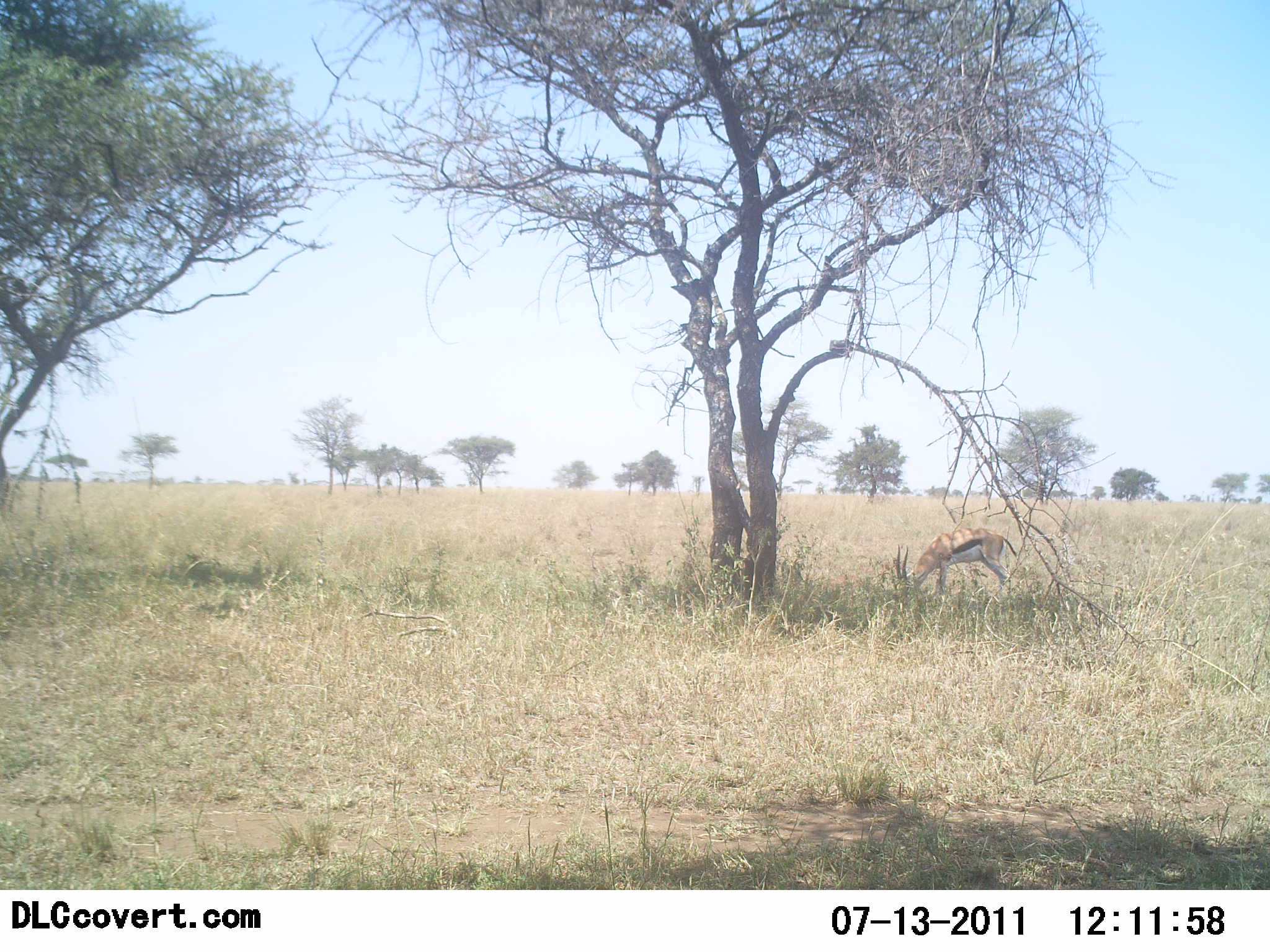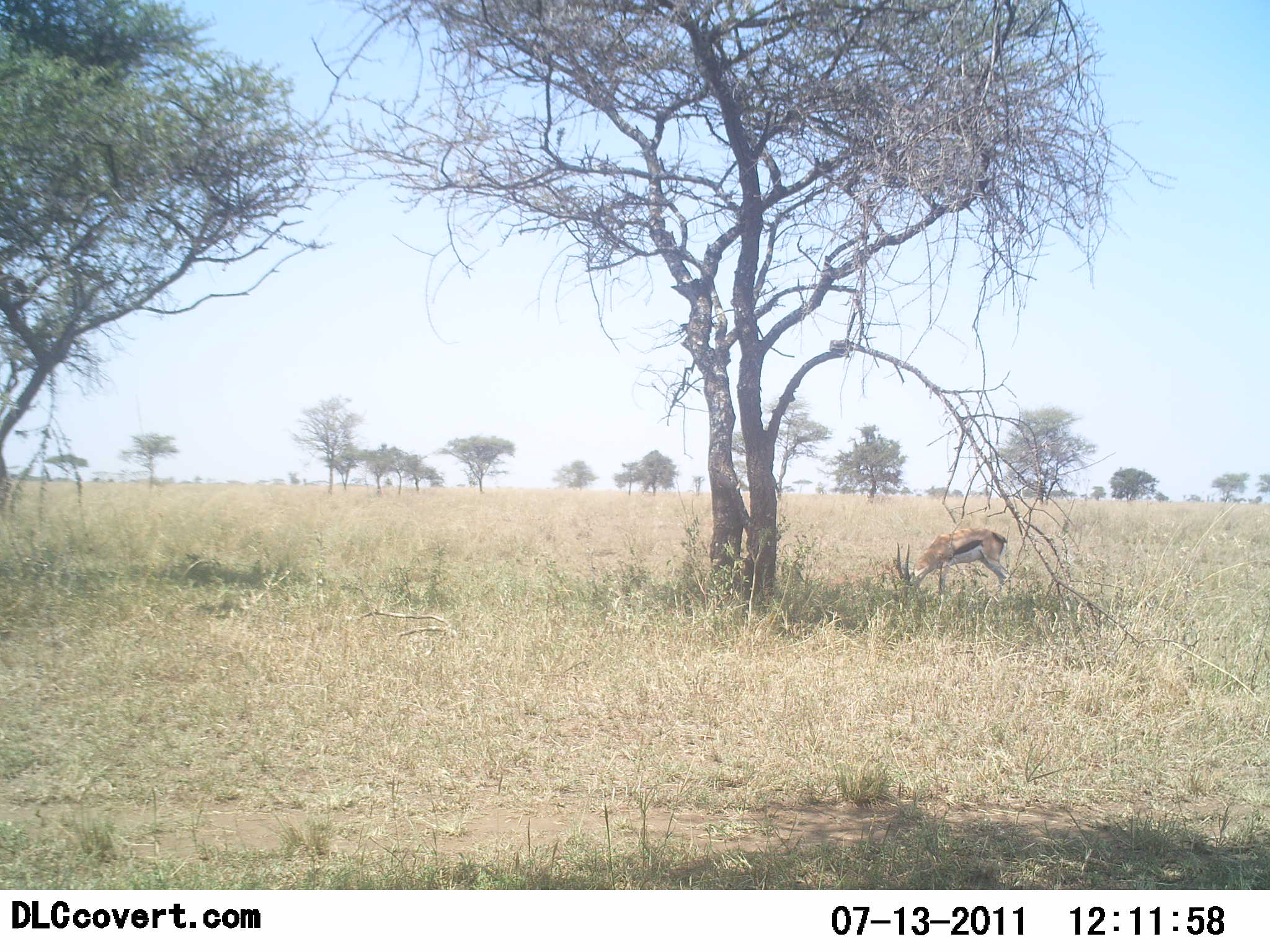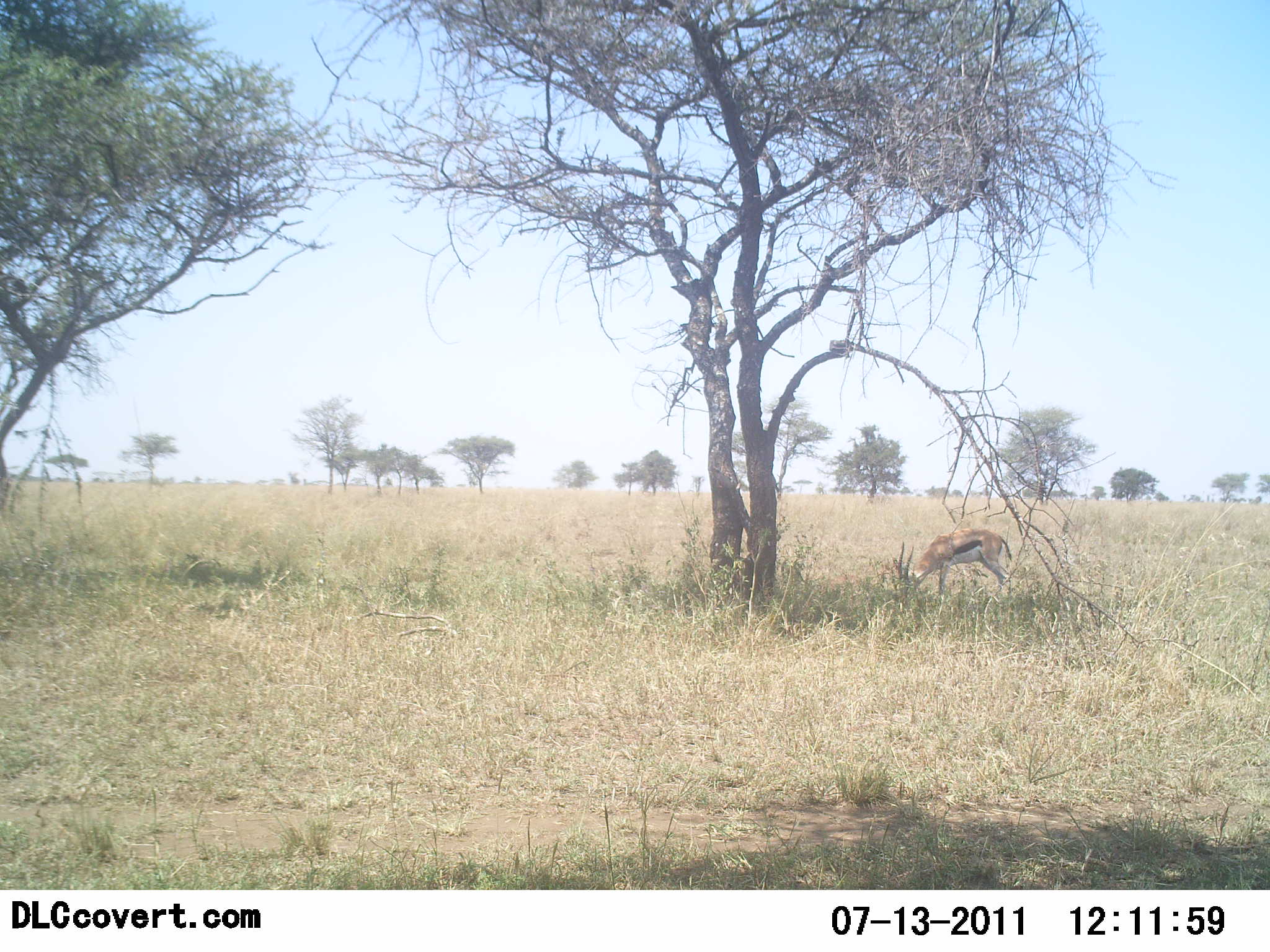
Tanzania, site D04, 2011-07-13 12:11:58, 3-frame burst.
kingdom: Animalia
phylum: Chordata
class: Mammalia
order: Artiodactyla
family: Bovidae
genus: Eudorcas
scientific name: Eudorcas thomsonii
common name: thomson's gazelle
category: gazellethomsons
Gazellethomsons (thomson's gazelle) (Eudorcas thomsonii), count 1. Behavior (volunteer vote fractions): standing 20%, resting 0%, moving 0%, interacting 0%. Young present (vote fraction): 0%. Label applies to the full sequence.